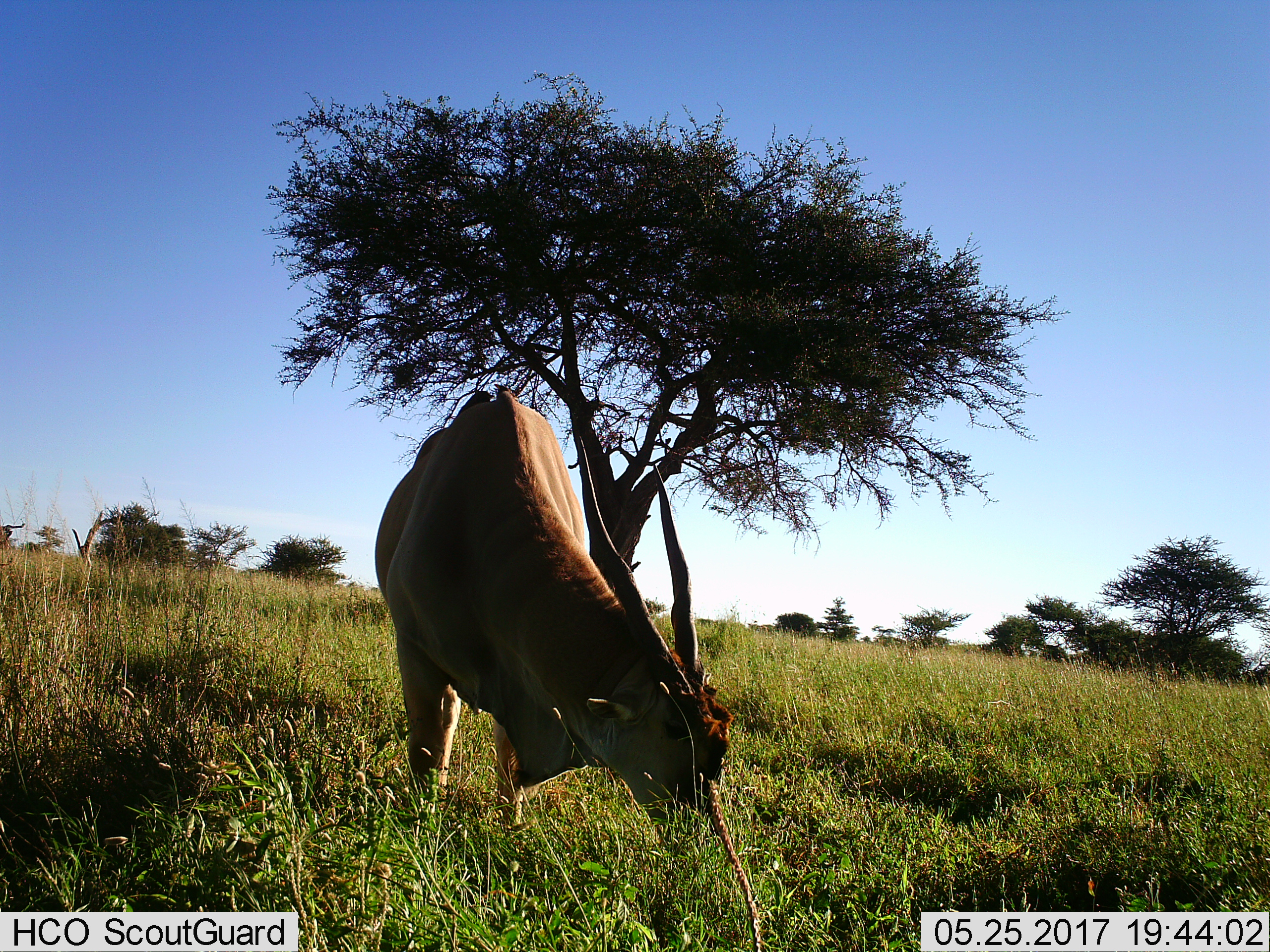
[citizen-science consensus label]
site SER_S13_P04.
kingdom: Animalia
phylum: Chordata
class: Mammalia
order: Artiodactyla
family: Bovidae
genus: Tragelaphus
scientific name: Tragelaphus oryx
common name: eland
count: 1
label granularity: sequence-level